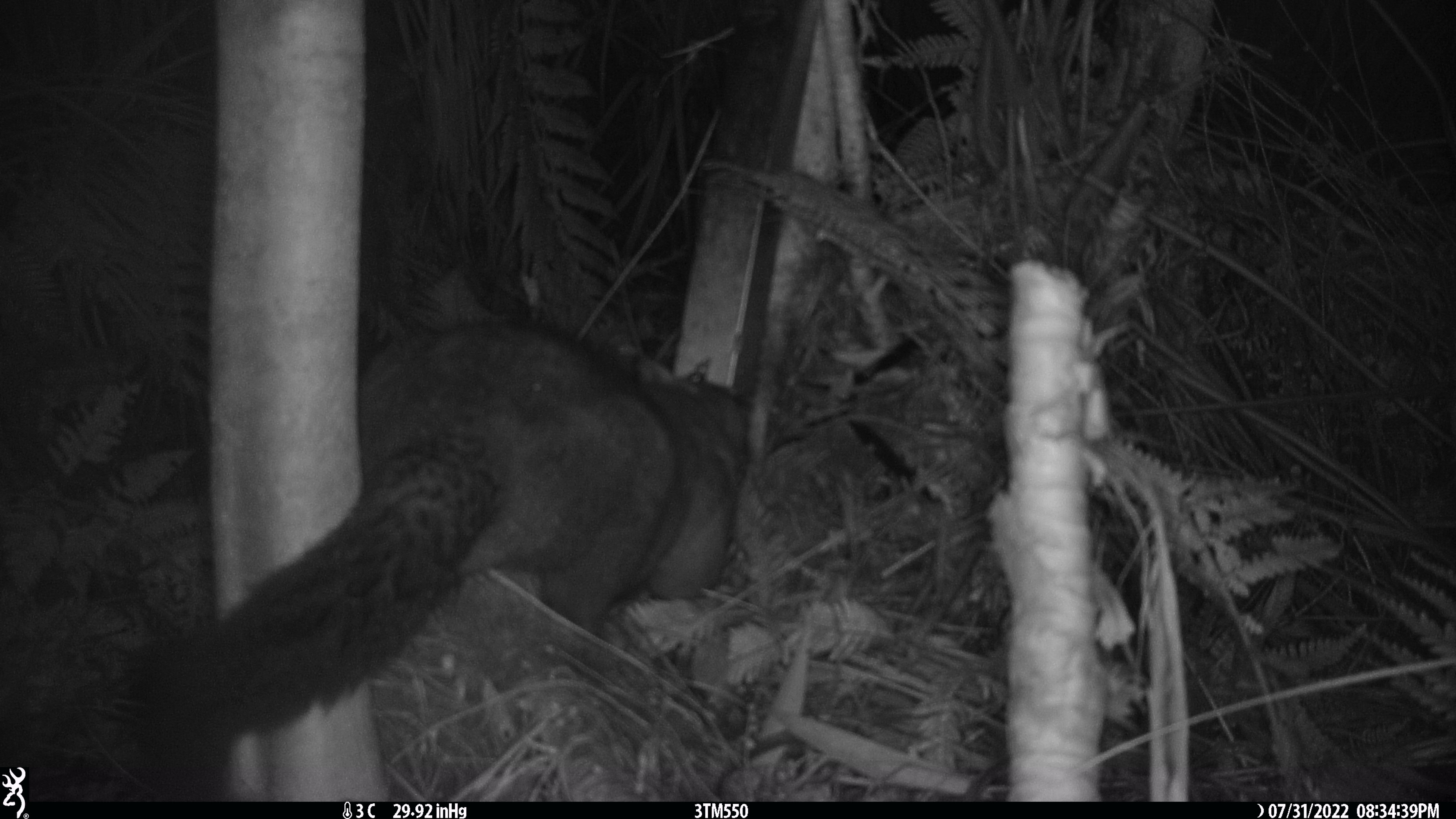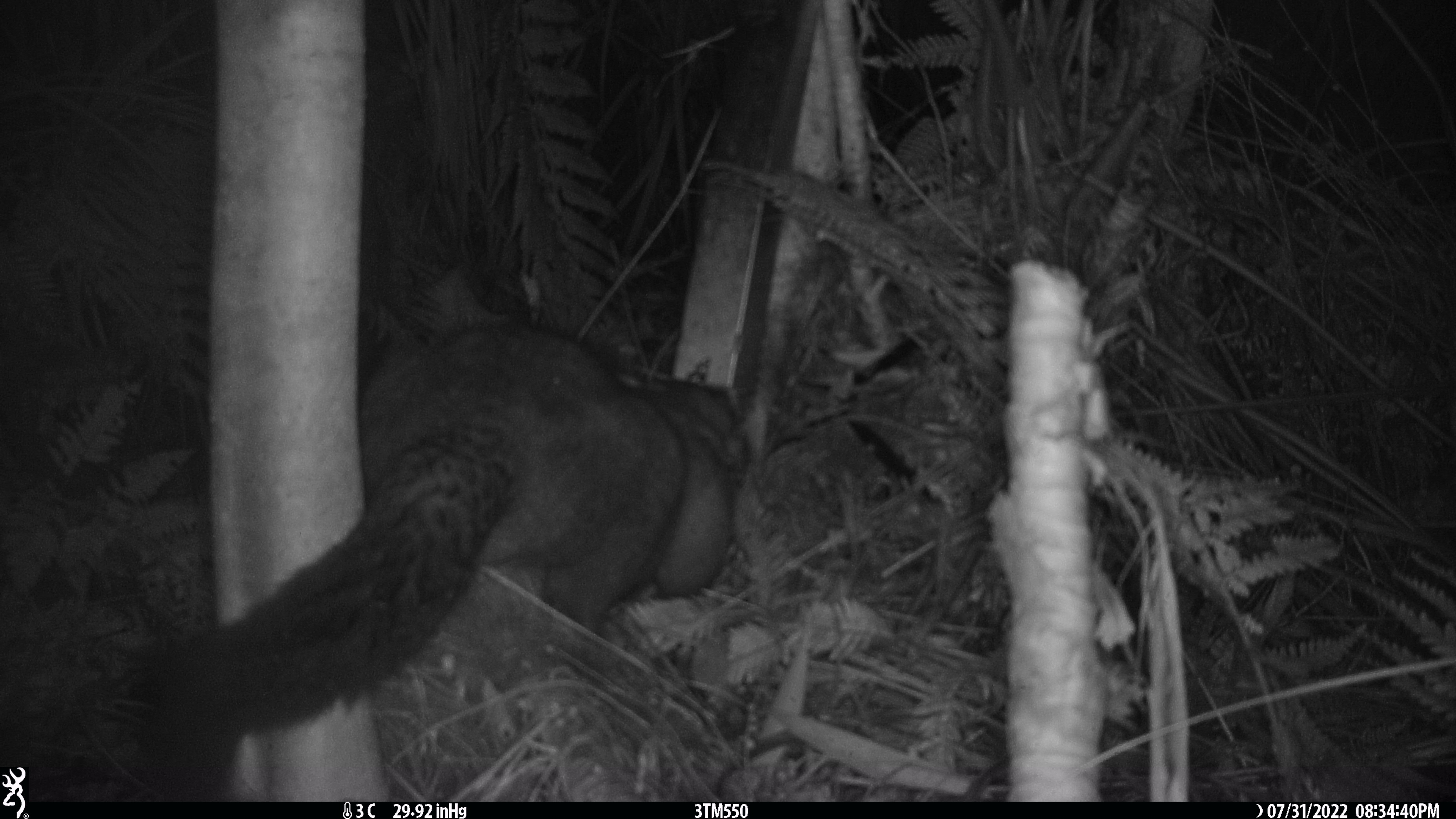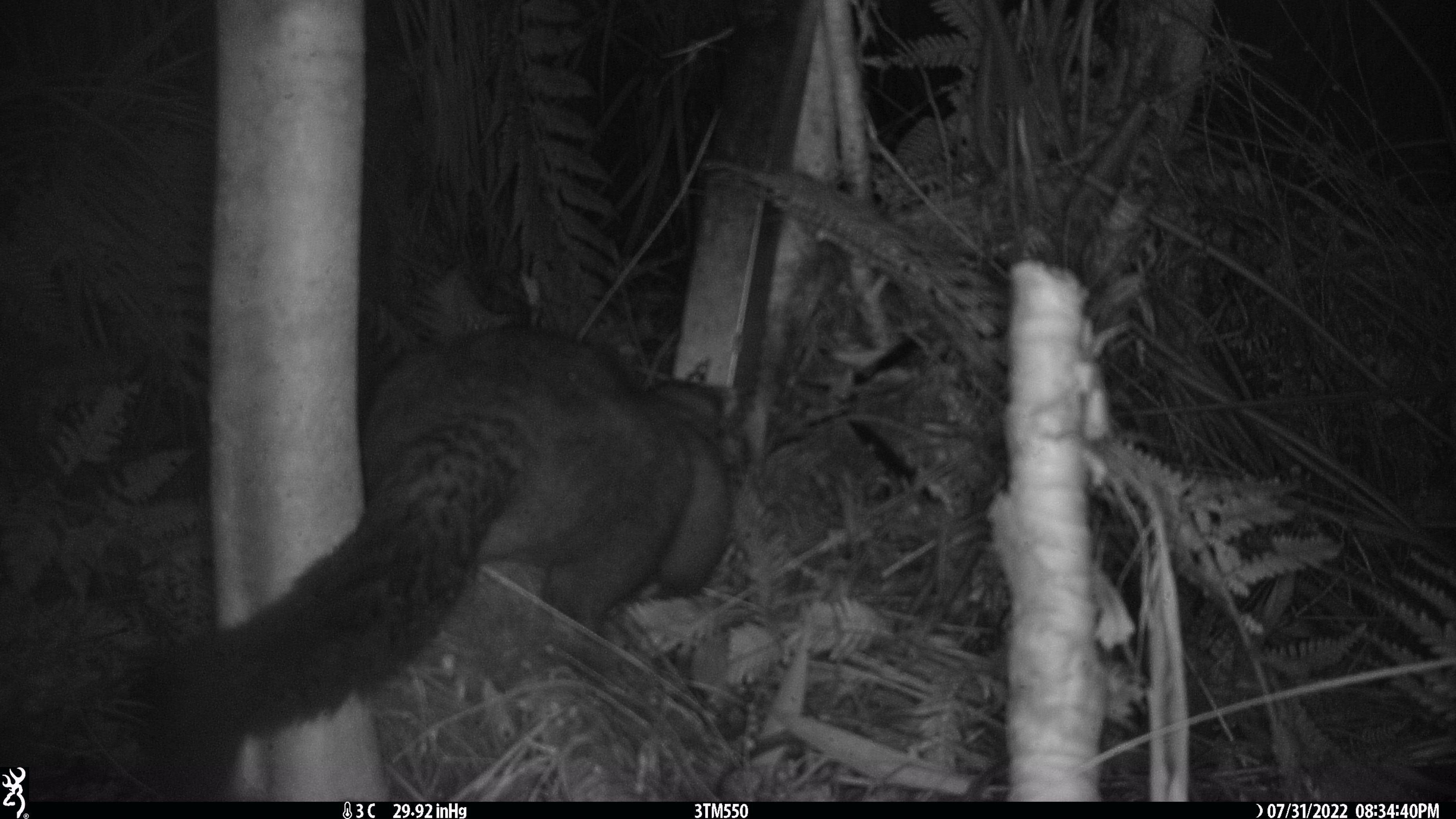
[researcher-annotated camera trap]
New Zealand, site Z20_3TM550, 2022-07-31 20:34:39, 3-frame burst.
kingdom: Animalia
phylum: Chordata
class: Mammalia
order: Diprotodontia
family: Phalangeridae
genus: Trichosurus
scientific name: Trichosurus vulpecula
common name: common brushtail possum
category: possum